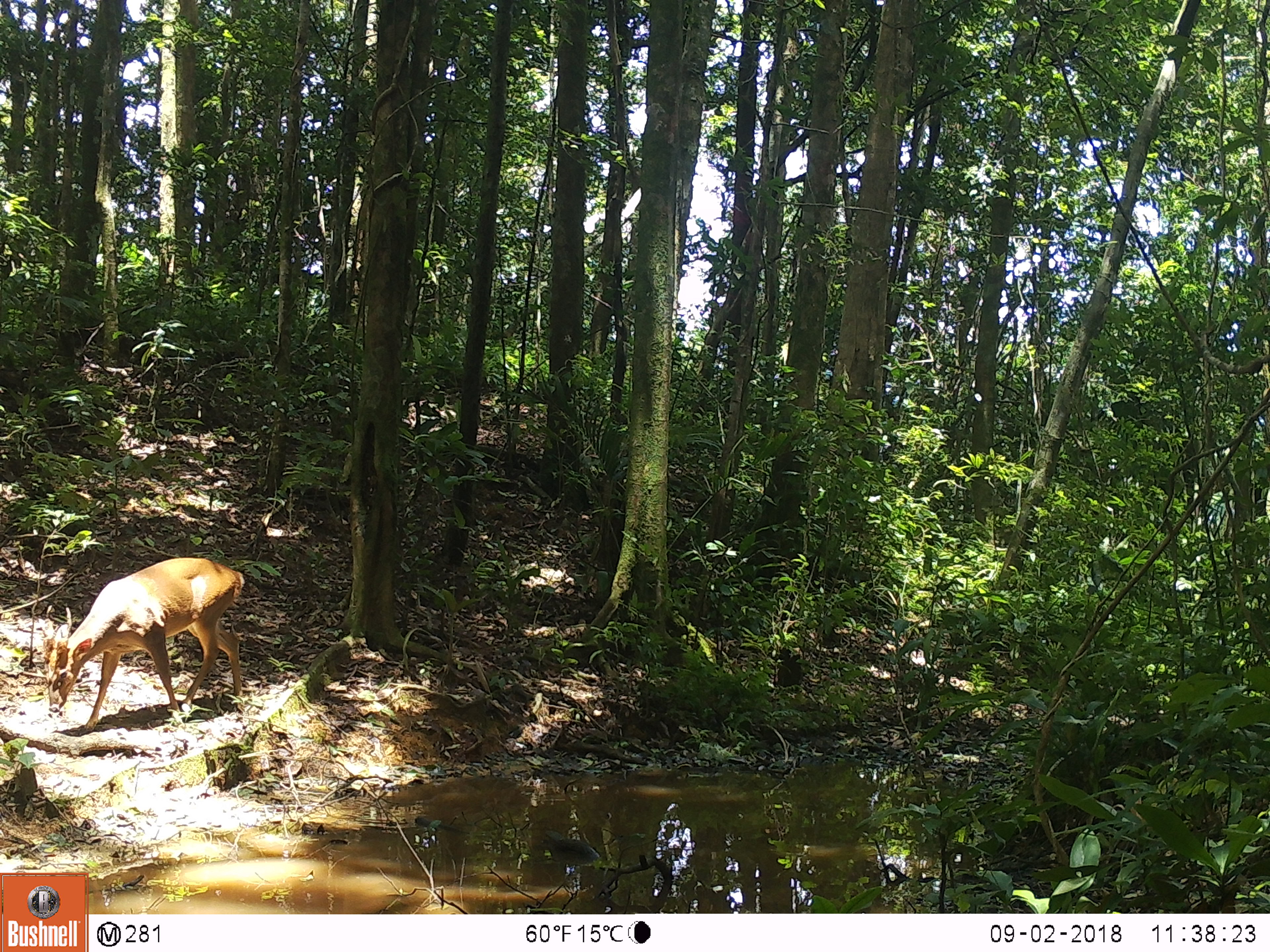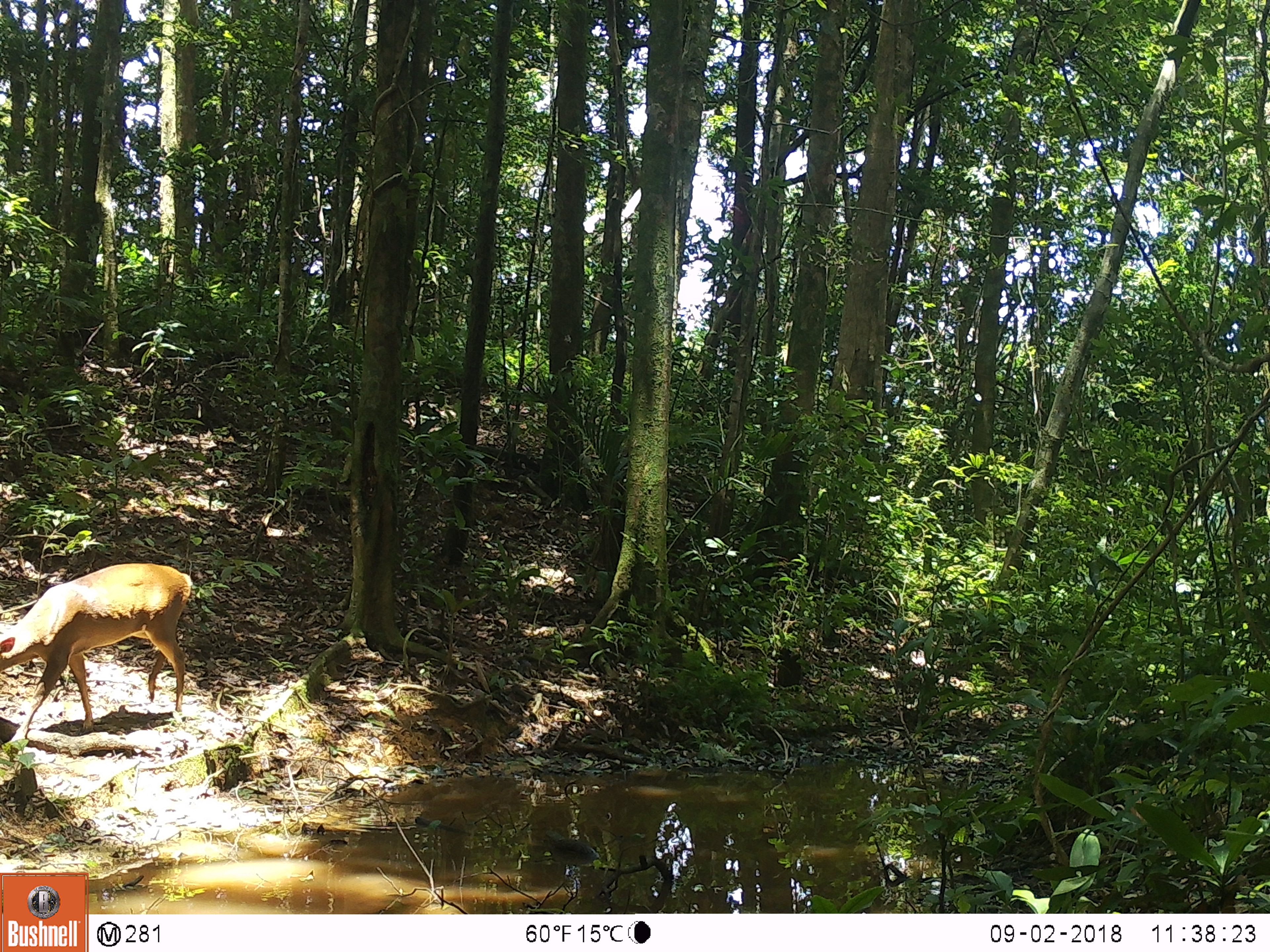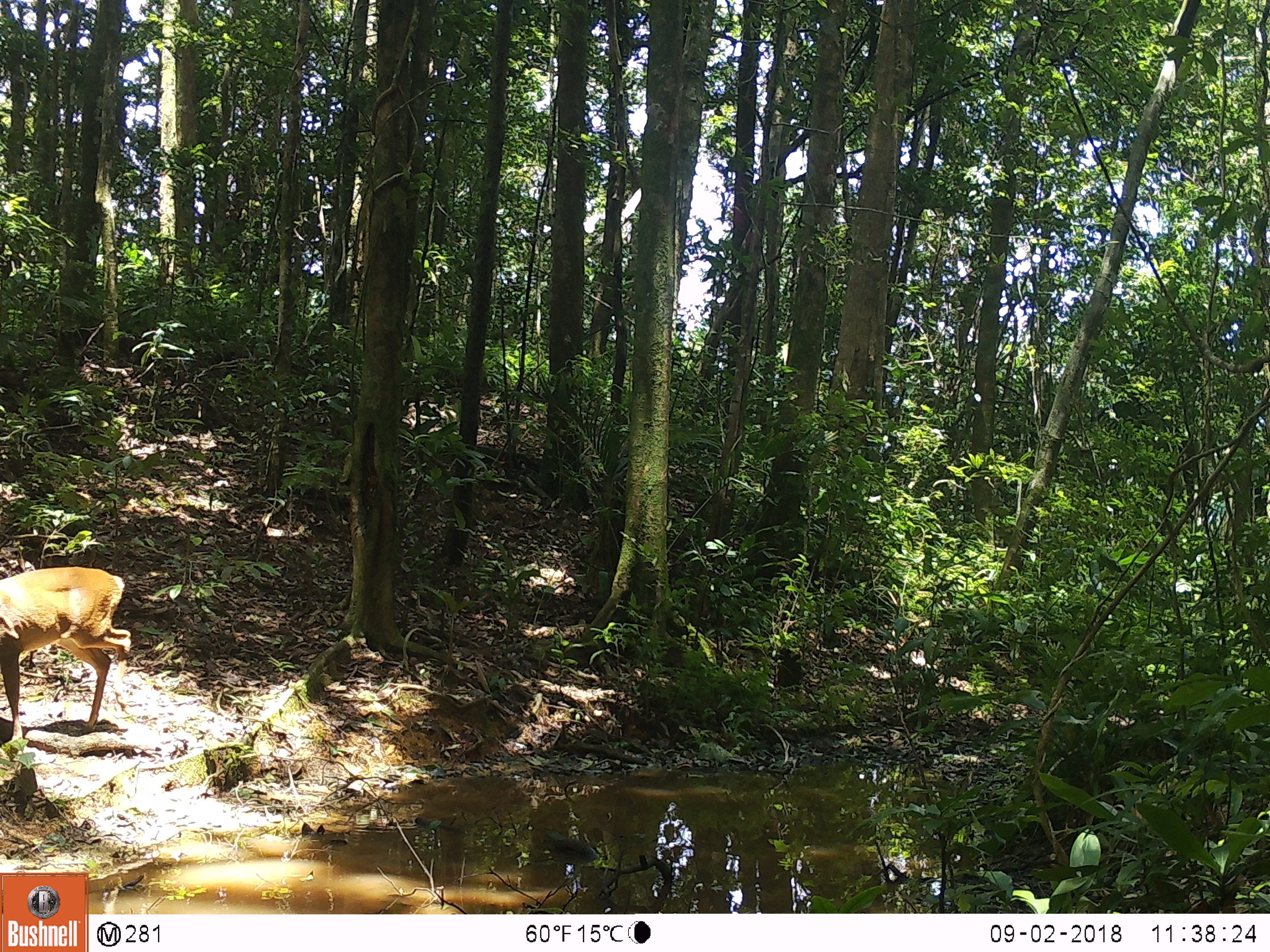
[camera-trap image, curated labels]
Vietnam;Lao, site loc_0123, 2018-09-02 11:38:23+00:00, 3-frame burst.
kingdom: Animalia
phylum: Chordata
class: Mammalia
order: Artiodactyla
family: Cervidae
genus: Muntiacus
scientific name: Muntiacus vuquangensis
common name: large-antlered muntjac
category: large antlered muntjac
Large antlered muntjac (large-antlered muntjac) (Muntiacus vuquangensis). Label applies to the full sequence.